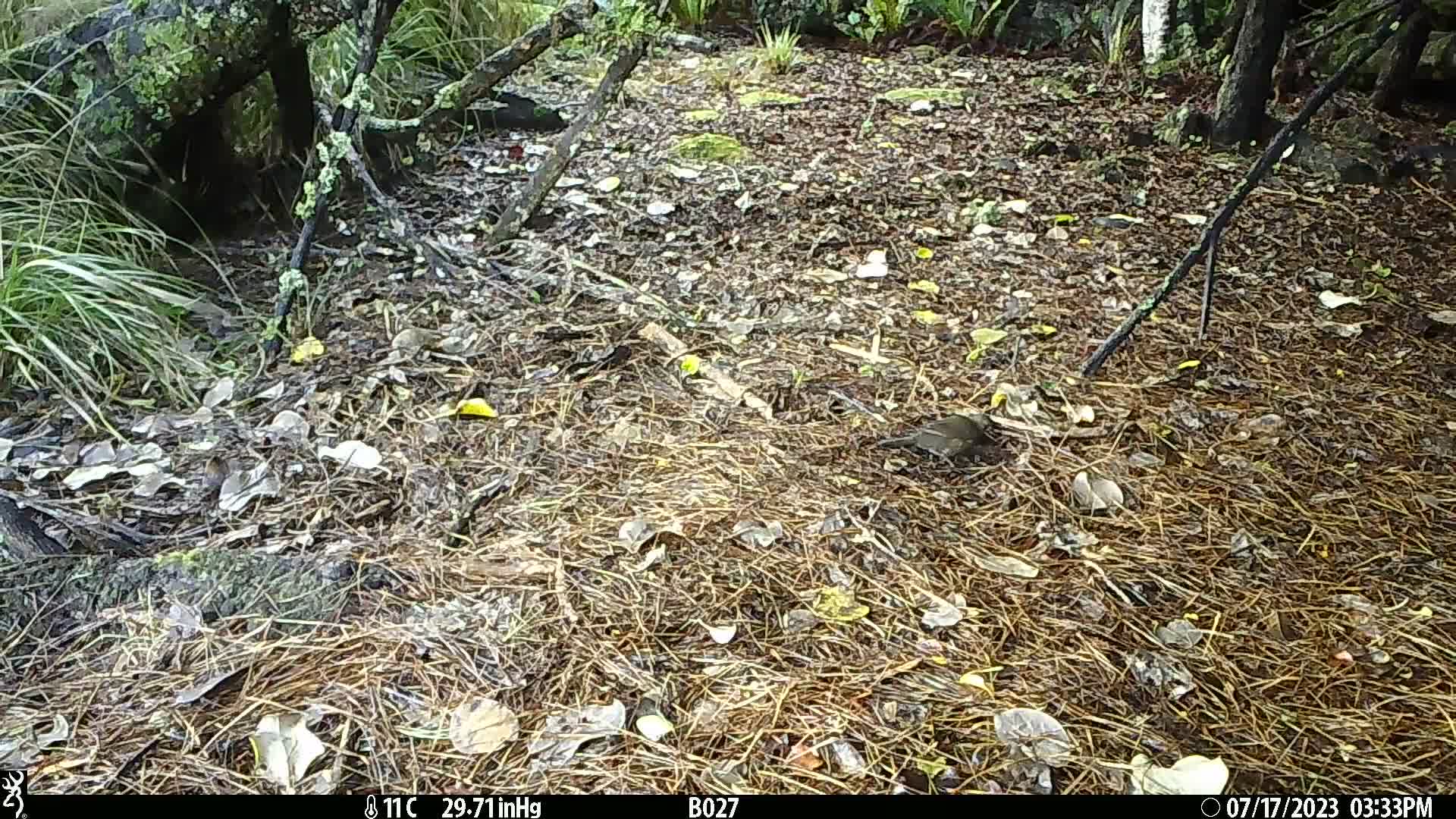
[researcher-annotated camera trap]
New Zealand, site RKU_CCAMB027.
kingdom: Animalia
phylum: Chordata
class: Aves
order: Passeriformes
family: Turdidae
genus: Turdus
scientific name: Turdus philomelos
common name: song thrush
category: thrush